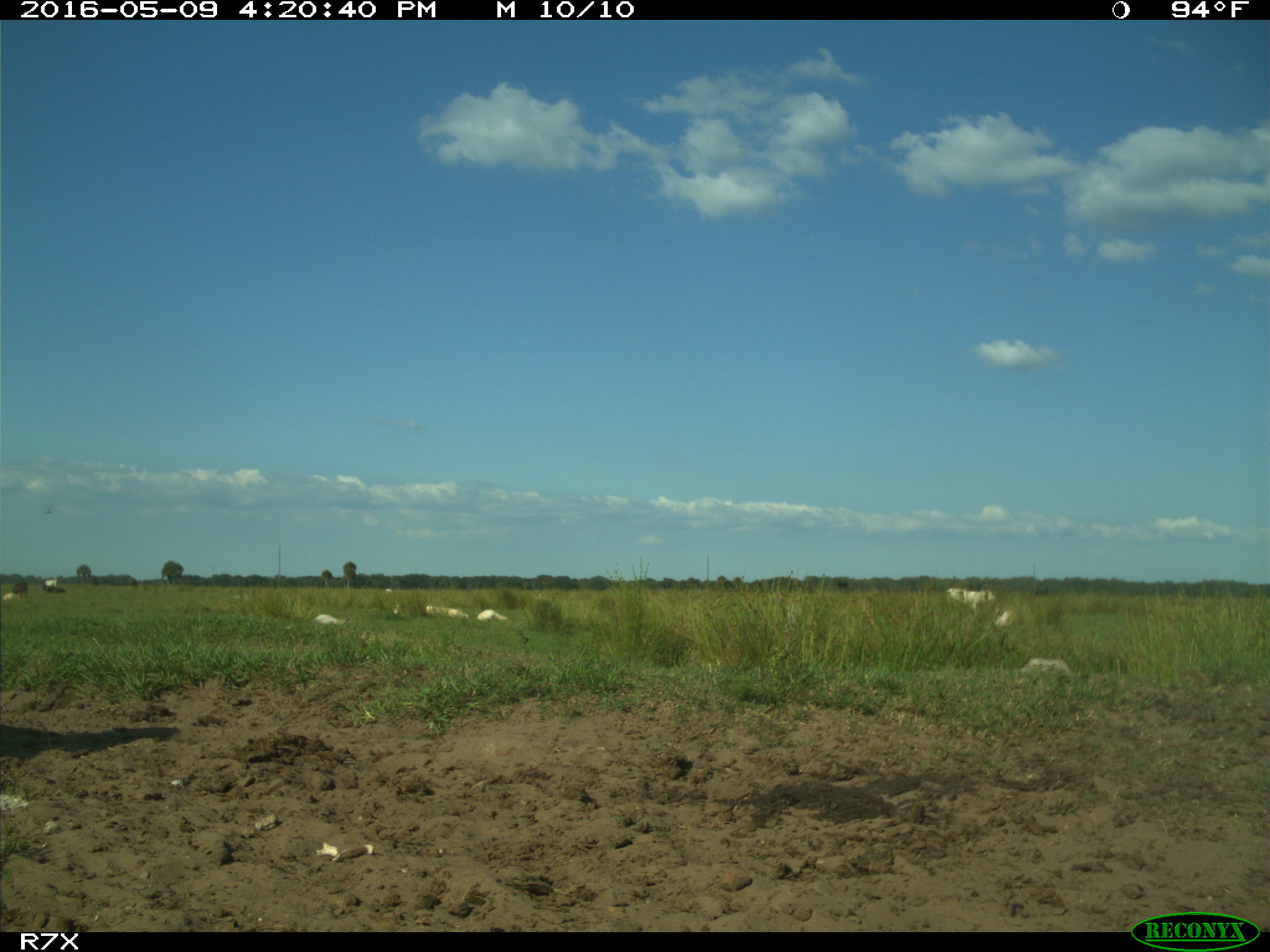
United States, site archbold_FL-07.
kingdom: Animalia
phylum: Chordata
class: Mammalia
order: Artiodactyla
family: Bovidae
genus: Bos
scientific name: Bos taurus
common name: domestic cow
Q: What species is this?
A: Bos taurus (domestic cow).